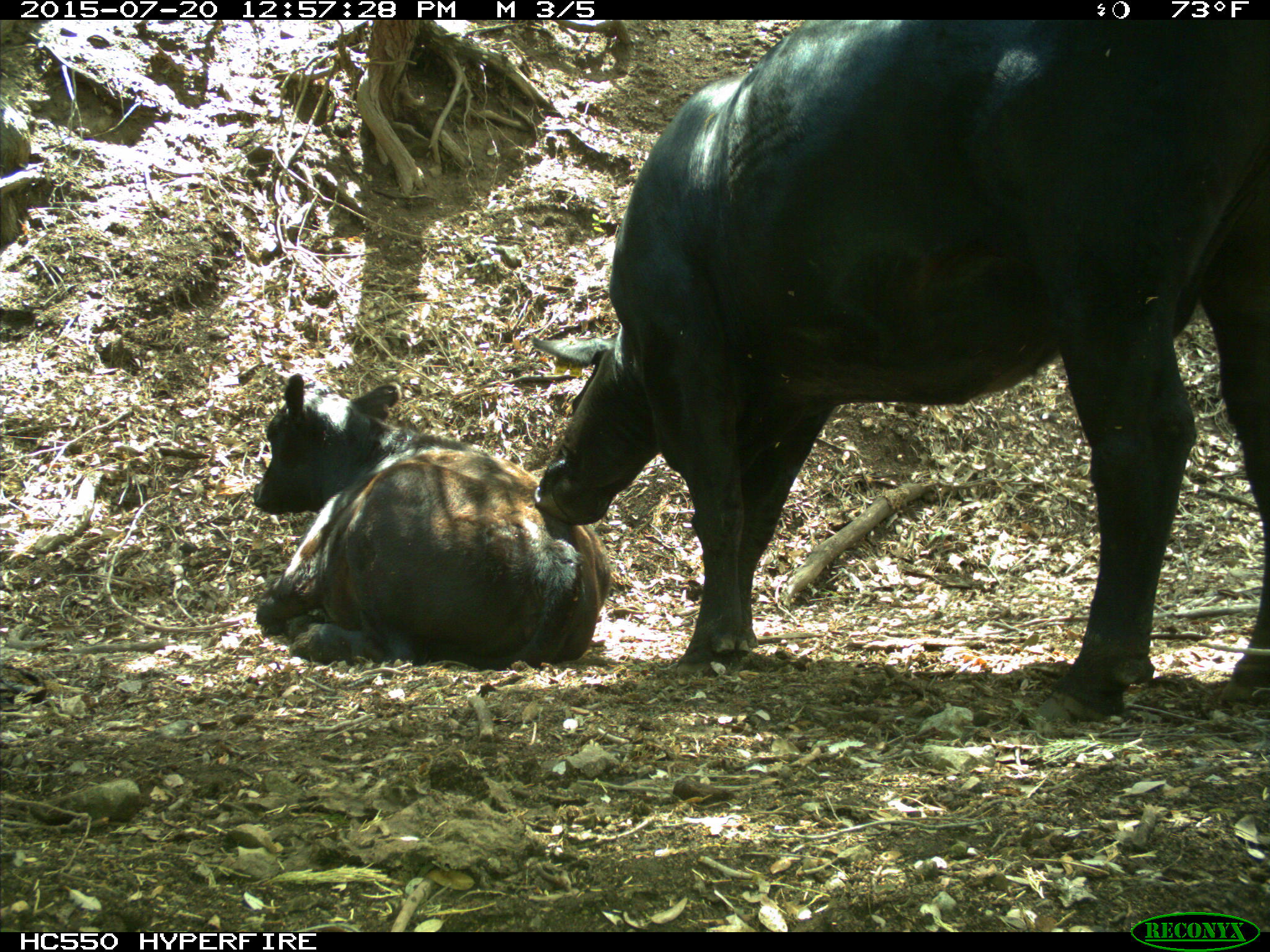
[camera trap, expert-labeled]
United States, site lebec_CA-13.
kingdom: Animalia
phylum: Chordata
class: Mammalia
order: Artiodactyla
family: Bovidae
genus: Bos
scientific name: Bos taurus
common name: domestic cow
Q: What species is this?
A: Bos taurus (domestic cow).